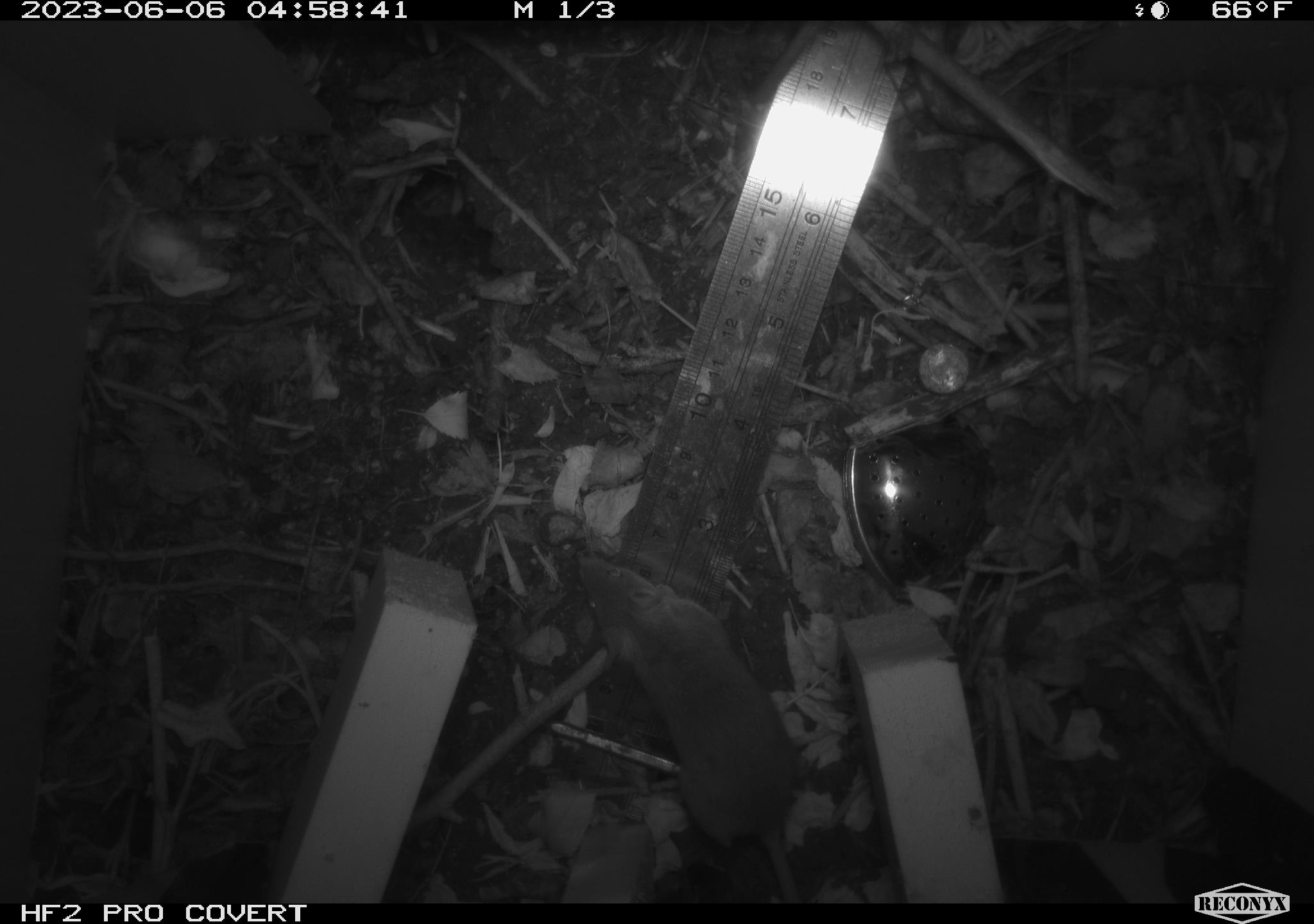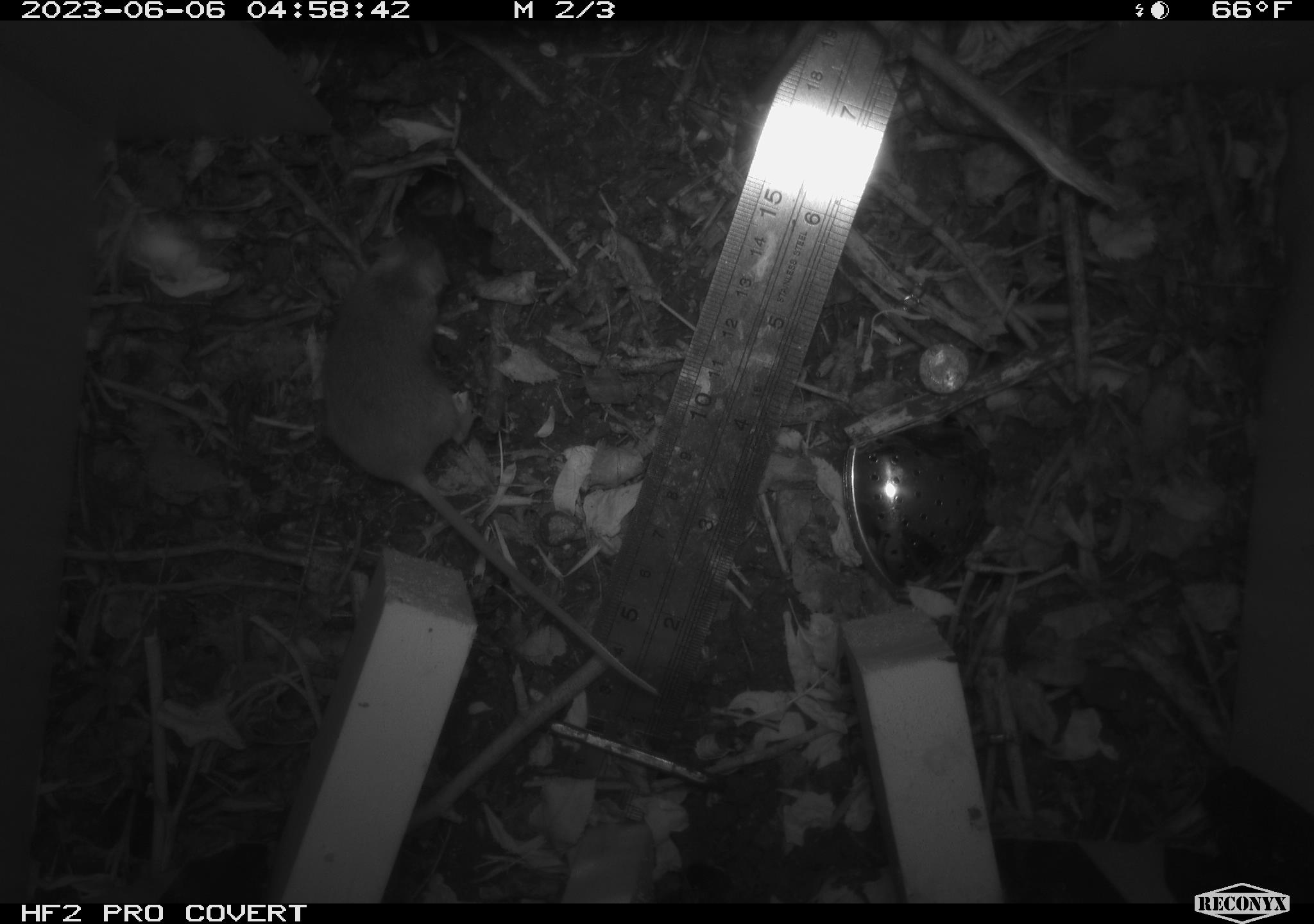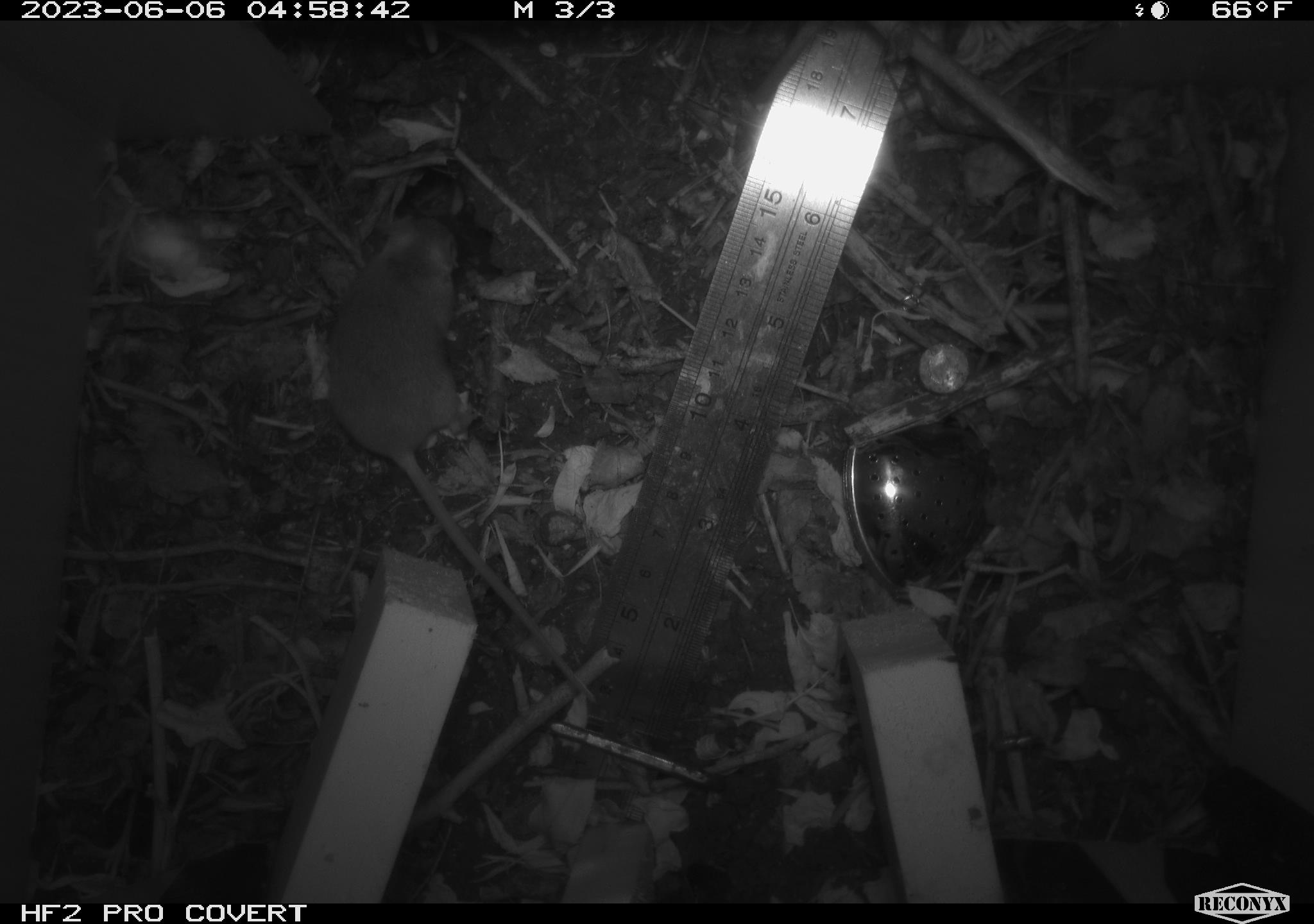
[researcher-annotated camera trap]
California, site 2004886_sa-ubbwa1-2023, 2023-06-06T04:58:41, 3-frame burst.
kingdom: Animalia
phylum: Chordata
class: Mammalia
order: Rodentia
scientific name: Rodentia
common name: rodent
Rodent (Rodentia).